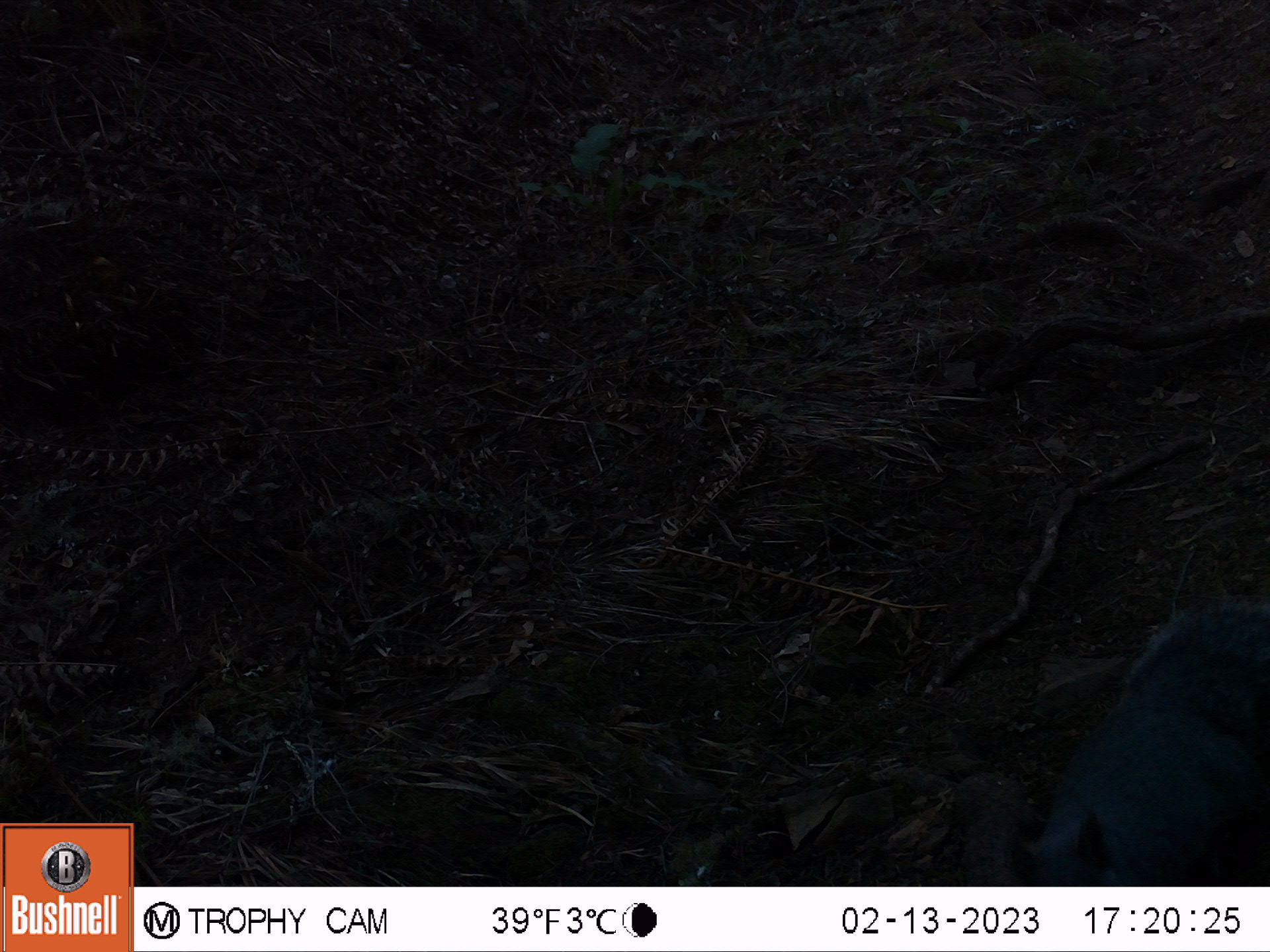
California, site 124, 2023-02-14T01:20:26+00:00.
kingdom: Animalia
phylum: Chordata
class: Mammalia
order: Rodentia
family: Sciuridae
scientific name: Sciuridae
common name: squirrel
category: unknown squirrel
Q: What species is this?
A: Unknown squirrel (squirrel) (Sciuridae).